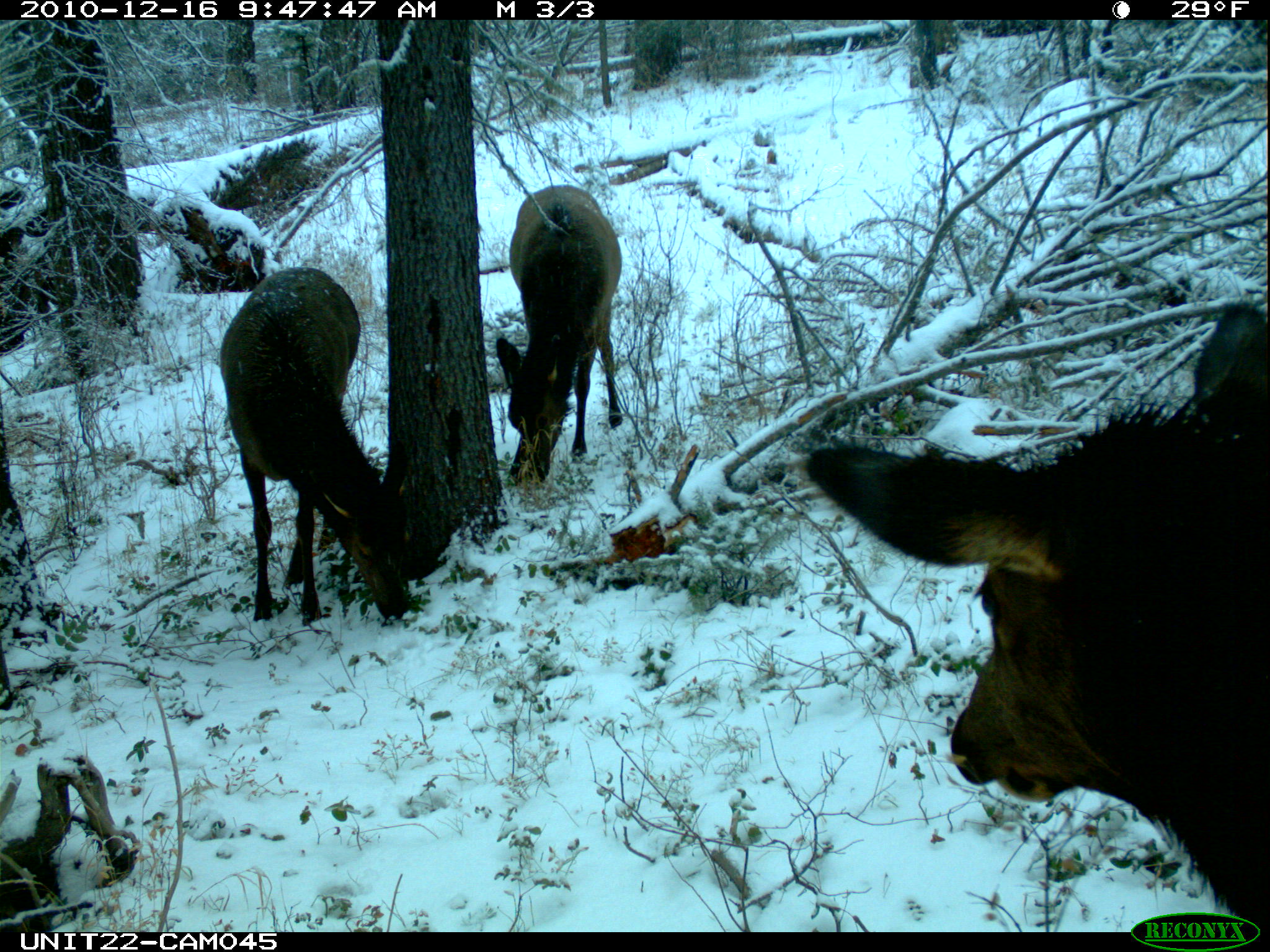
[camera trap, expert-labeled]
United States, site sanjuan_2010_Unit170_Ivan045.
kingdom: Animalia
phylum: Chordata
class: Mammalia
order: Artiodactyla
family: Cervidae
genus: Cervus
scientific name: Cervus elaphus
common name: red deer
Cervus elaphus (red deer).